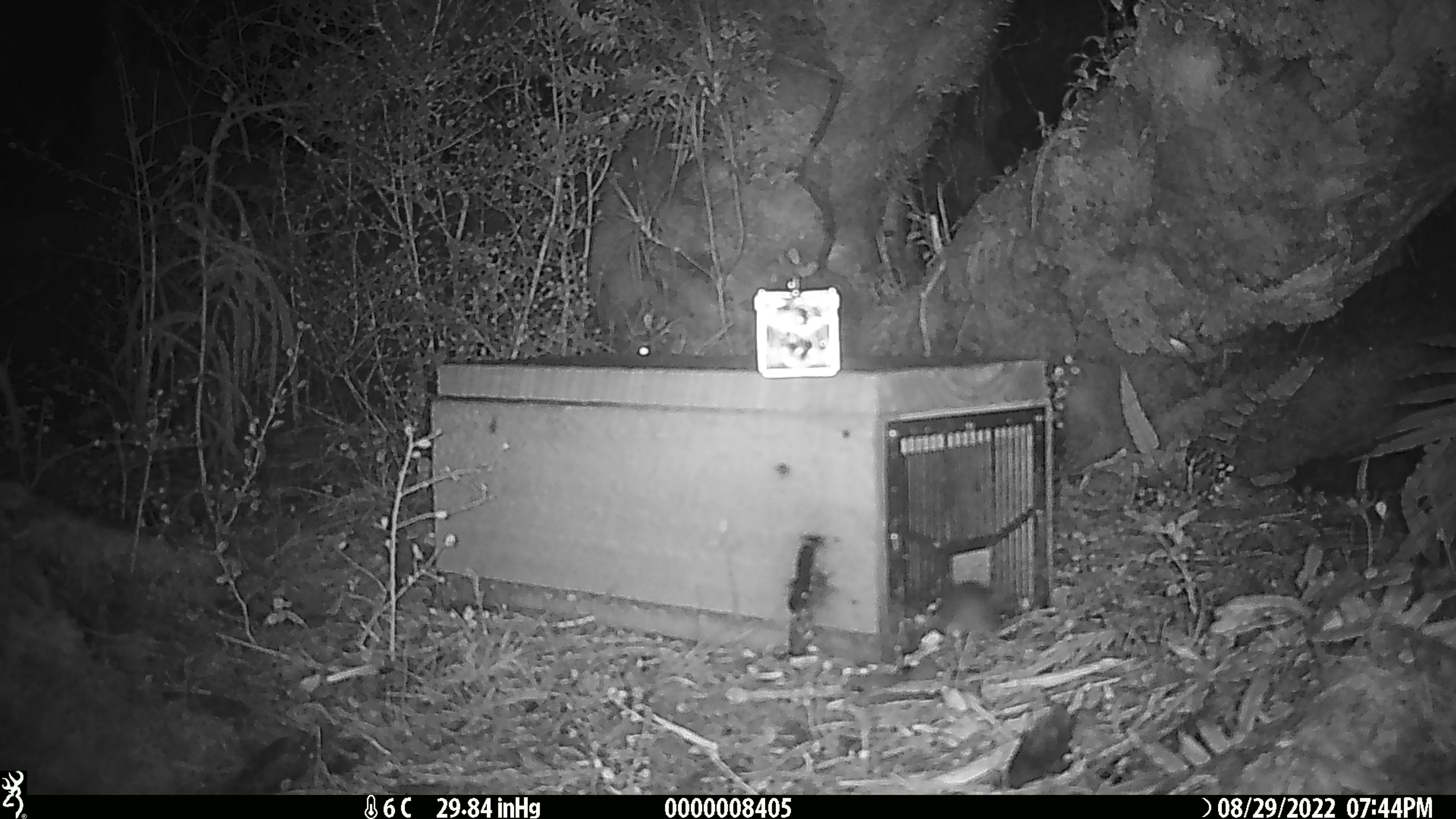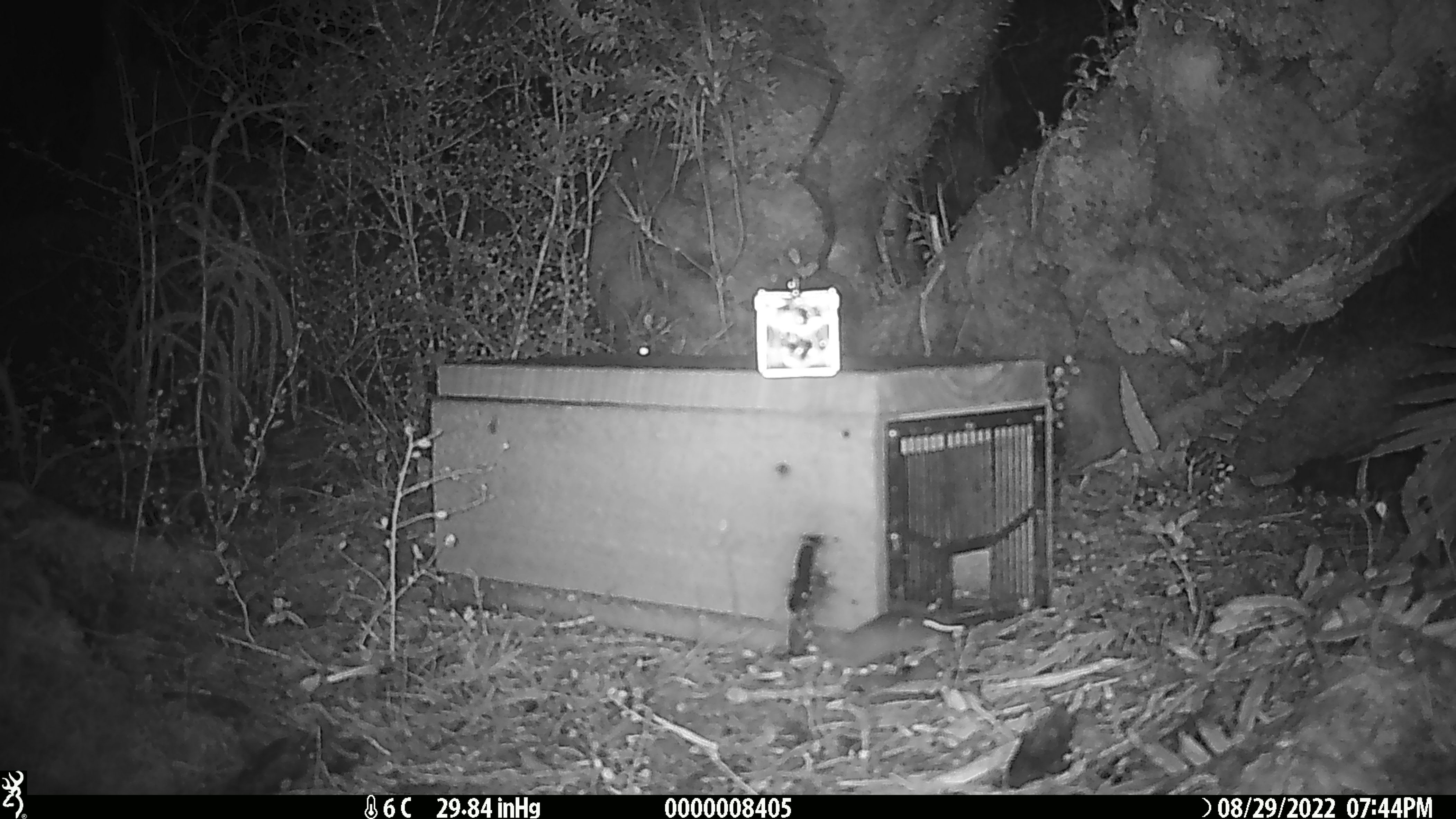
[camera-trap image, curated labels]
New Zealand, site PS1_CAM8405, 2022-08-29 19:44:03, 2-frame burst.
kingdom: Animalia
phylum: Chordata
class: Mammalia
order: Rodentia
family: Muridae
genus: Mus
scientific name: Mus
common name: mouse